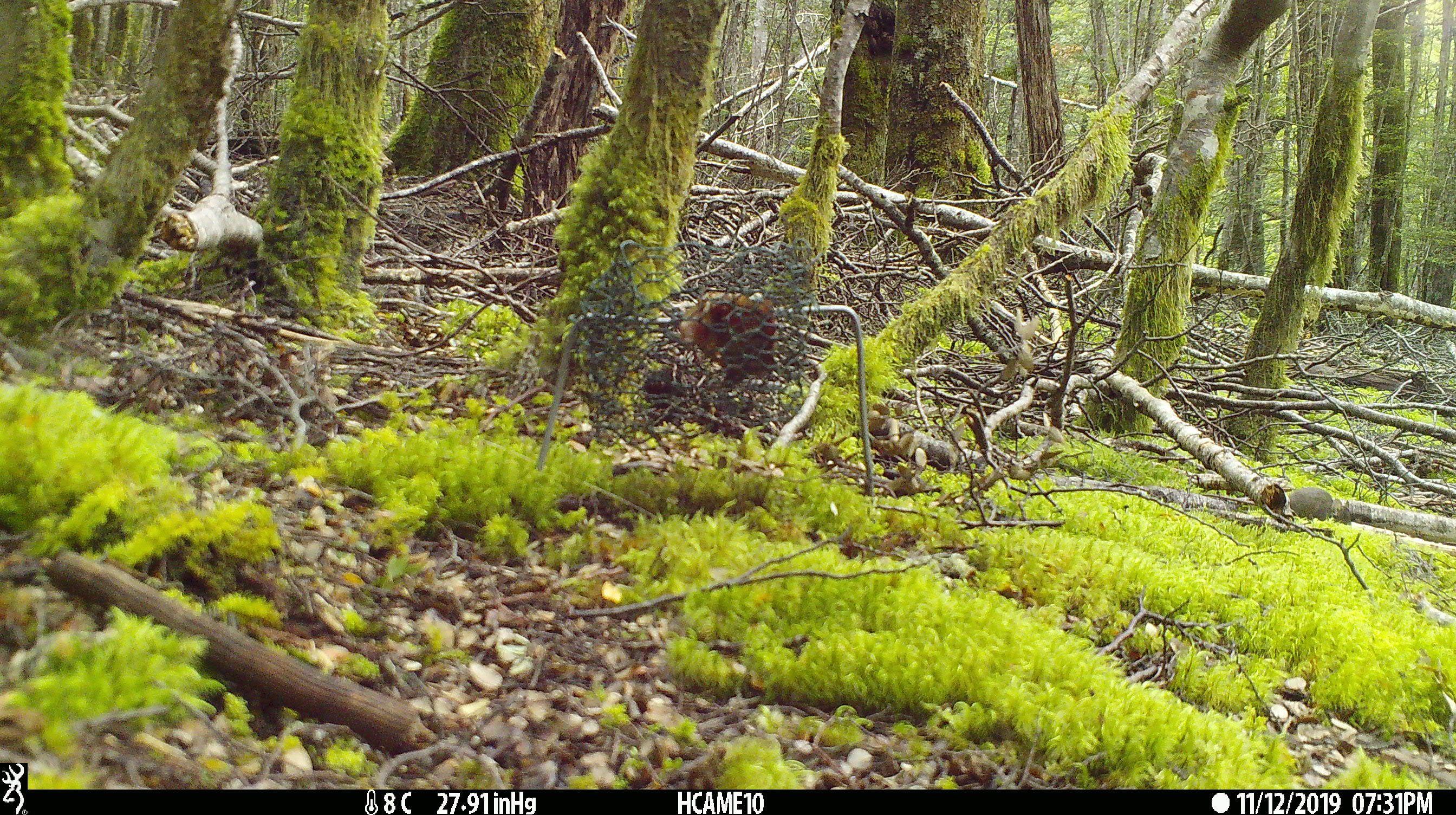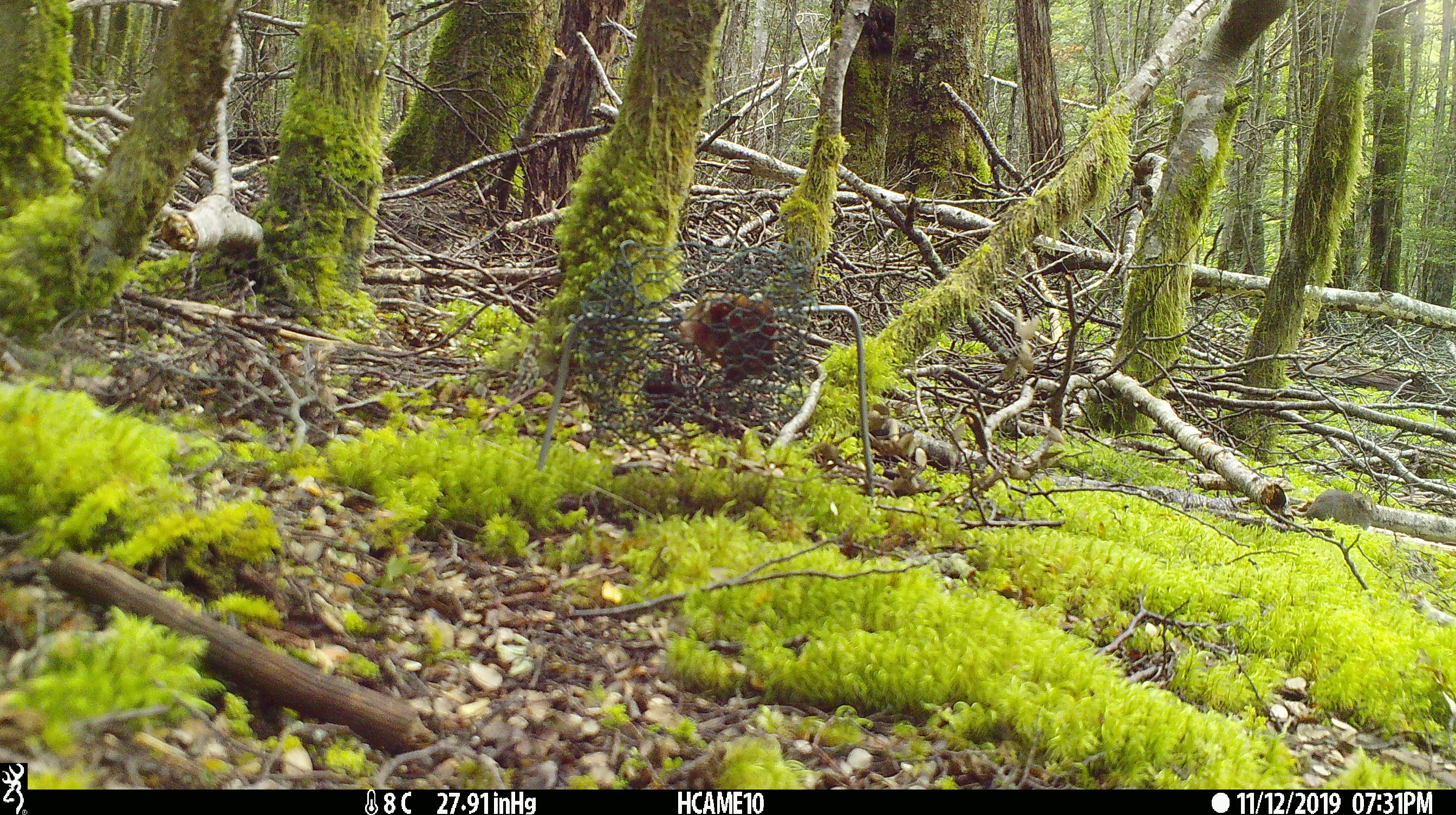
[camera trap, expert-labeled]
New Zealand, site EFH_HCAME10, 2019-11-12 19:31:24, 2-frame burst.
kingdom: Animalia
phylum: Chordata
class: Mammalia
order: Rodentia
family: Muridae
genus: Mus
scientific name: Mus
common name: mouse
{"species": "mouse (Mus)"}